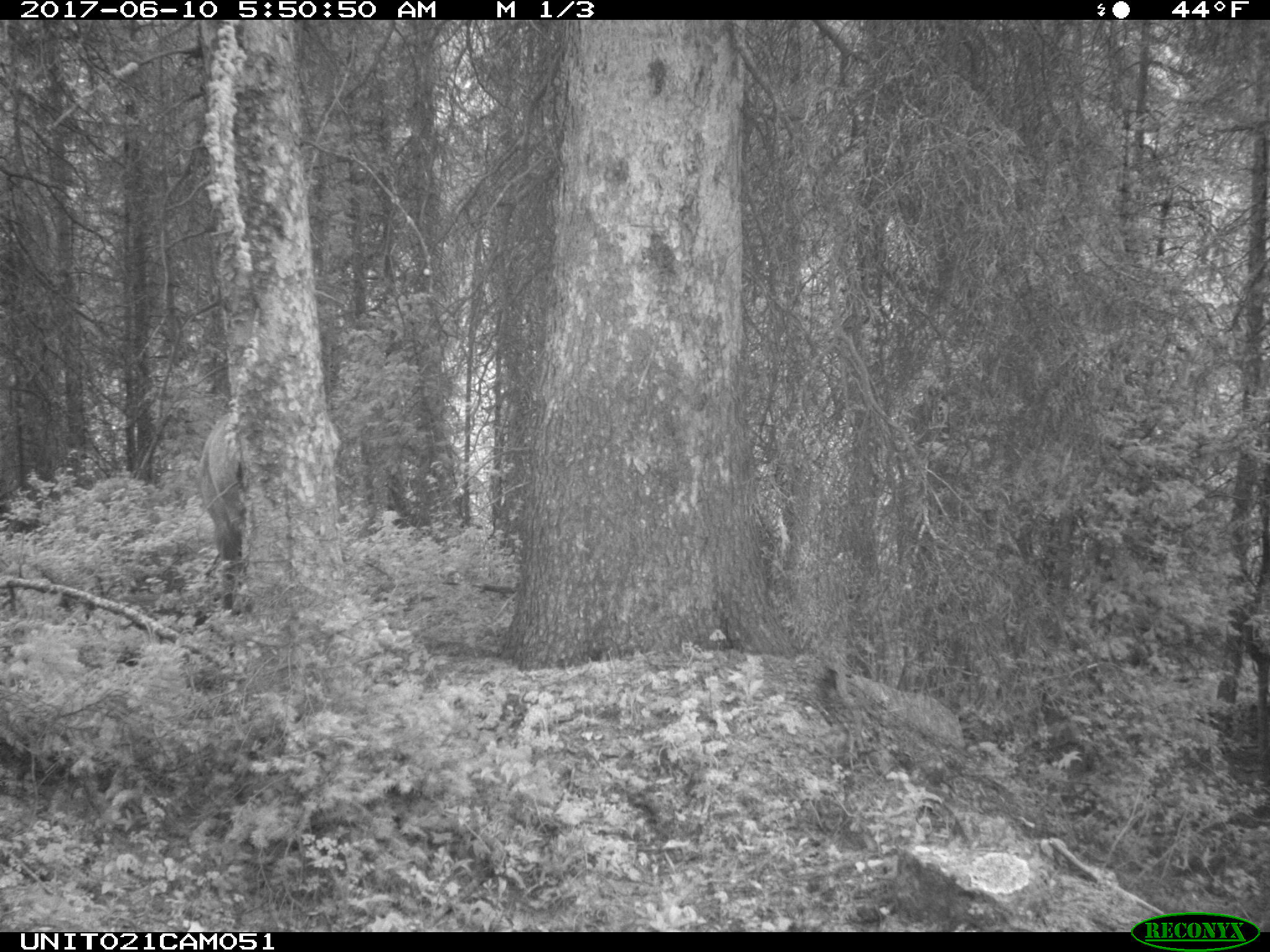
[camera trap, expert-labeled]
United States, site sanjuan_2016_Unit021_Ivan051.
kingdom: Animalia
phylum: Chordata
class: Mammalia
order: Artiodactyla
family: Cervidae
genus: Cervus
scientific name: Cervus elaphus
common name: red deer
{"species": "Cervus elaphus (red deer)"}